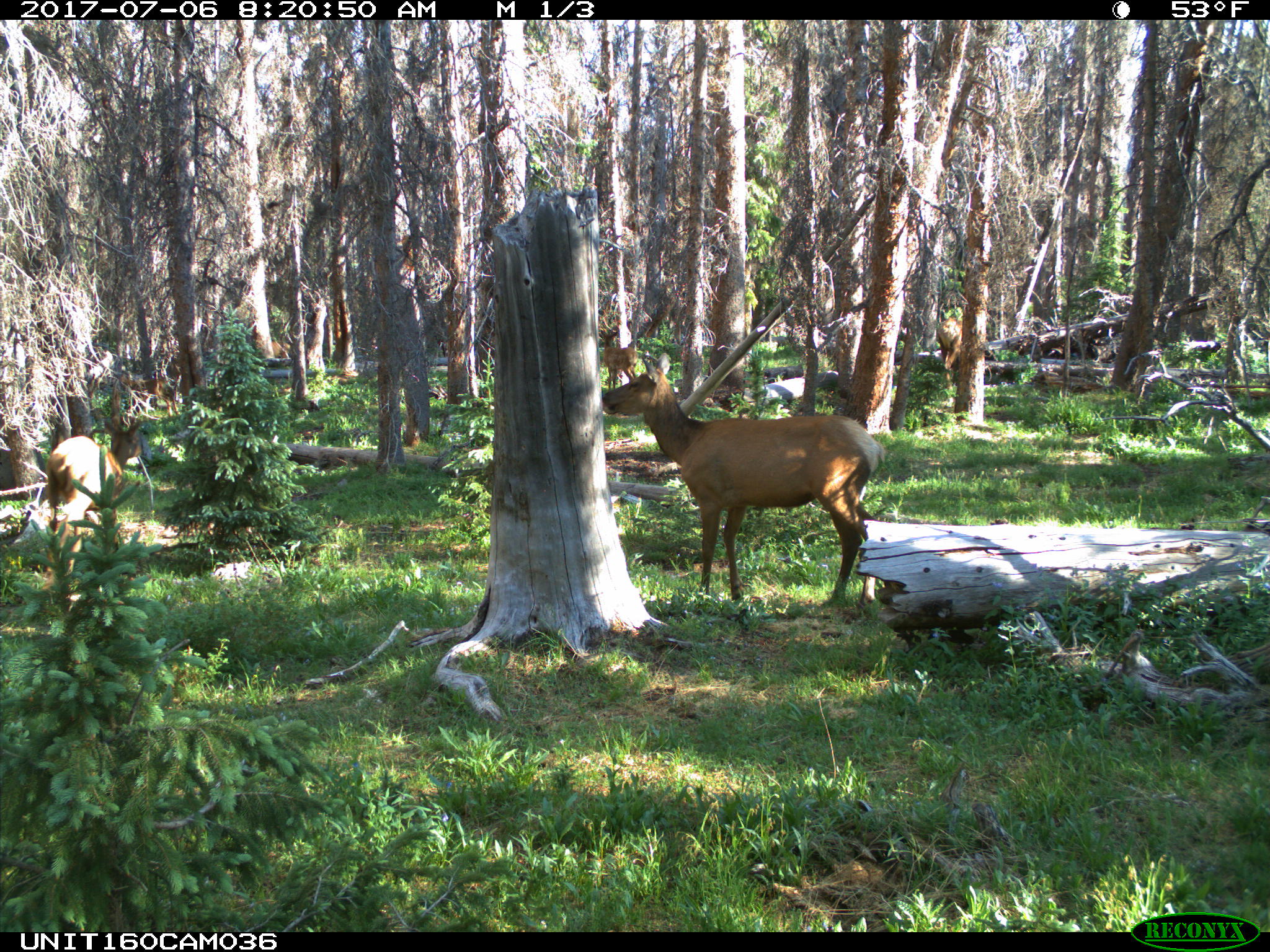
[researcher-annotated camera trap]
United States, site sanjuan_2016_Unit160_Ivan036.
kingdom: Animalia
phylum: Chordata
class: Mammalia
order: Artiodactyla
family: Cervidae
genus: Cervus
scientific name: Cervus elaphus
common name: red deer